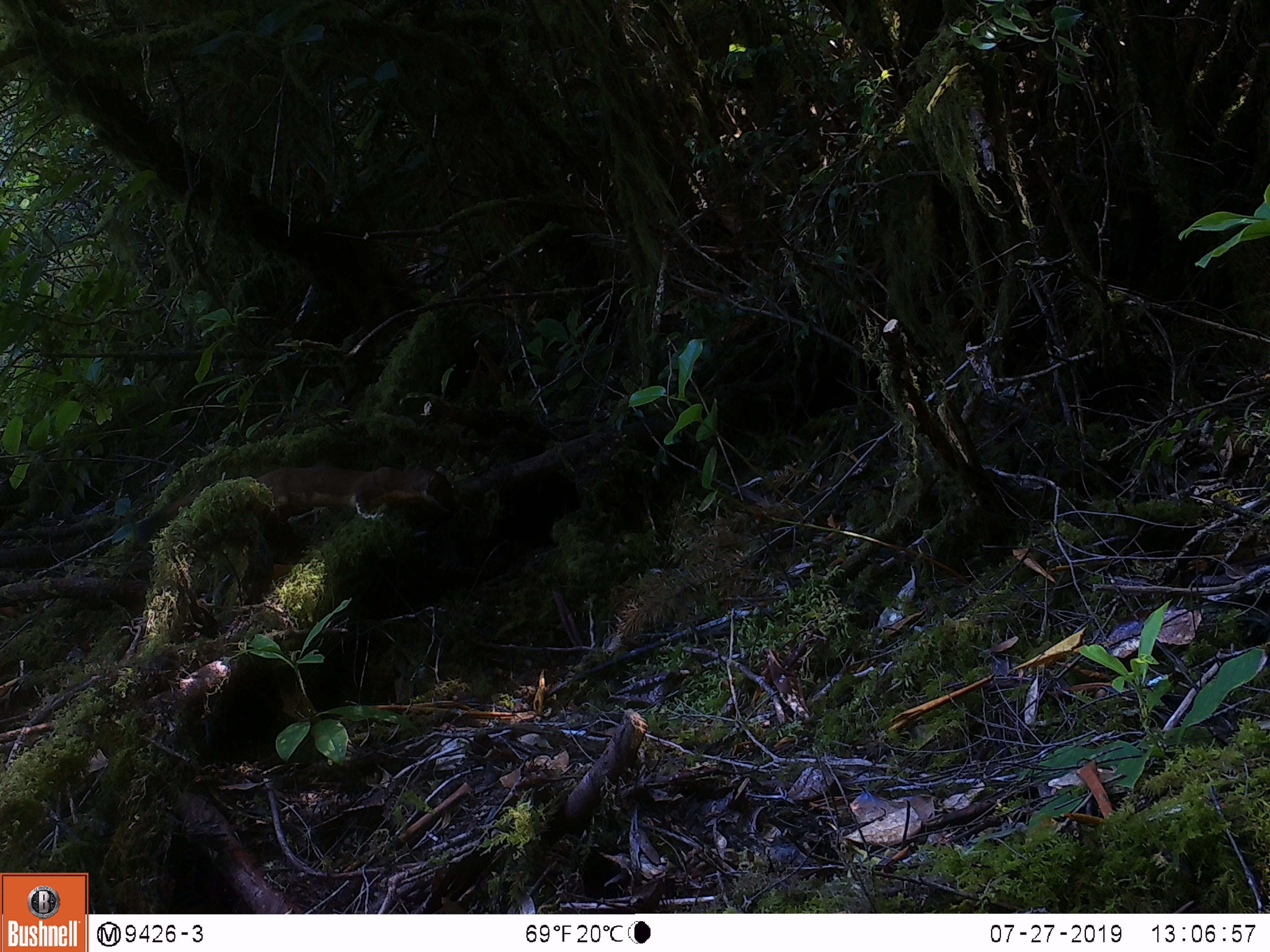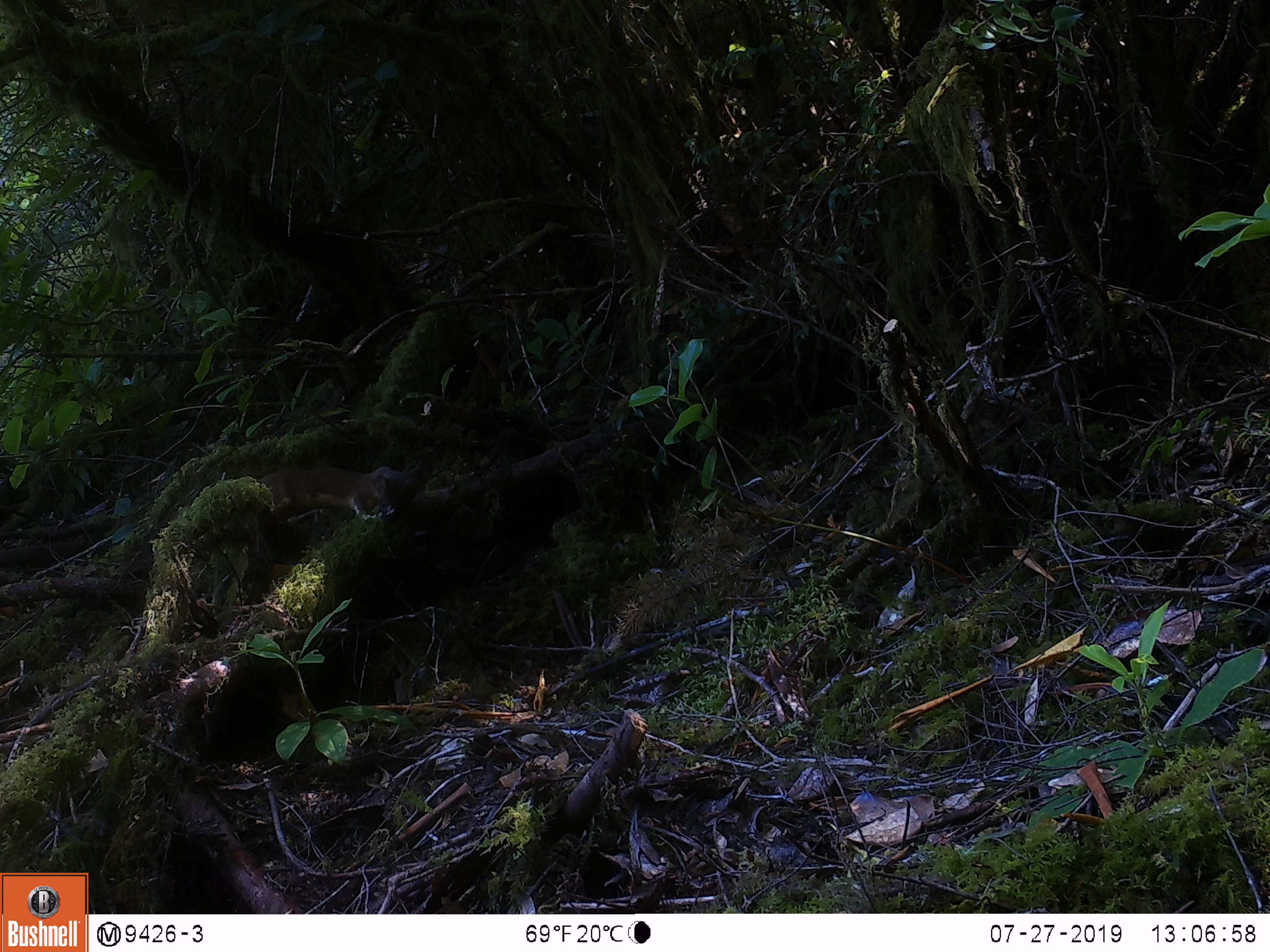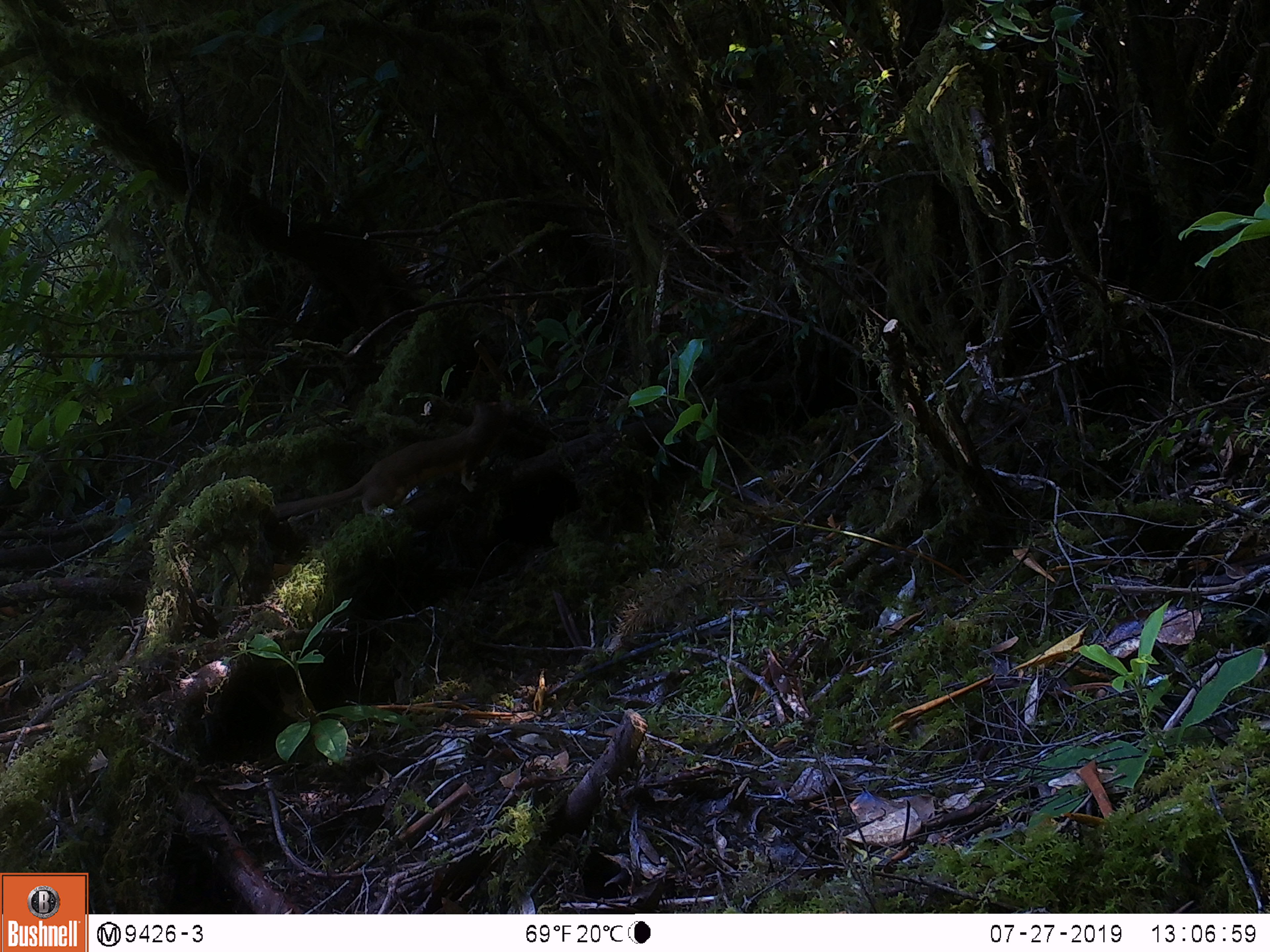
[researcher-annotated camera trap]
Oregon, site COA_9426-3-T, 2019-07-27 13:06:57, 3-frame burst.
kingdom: Animalia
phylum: Chordata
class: Mammalia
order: Carnivora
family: Mustelidae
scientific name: Mustelidae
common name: weasel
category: weasel family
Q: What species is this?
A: Weasel family (weasel) (Mustelidae).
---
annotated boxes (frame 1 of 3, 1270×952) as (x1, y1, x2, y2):
weasel family: (239, 465, 471, 521)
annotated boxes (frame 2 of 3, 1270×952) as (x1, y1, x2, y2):
weasel family: (248, 456, 421, 521)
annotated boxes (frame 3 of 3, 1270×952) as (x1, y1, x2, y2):
weasel family: (270, 394, 521, 523)